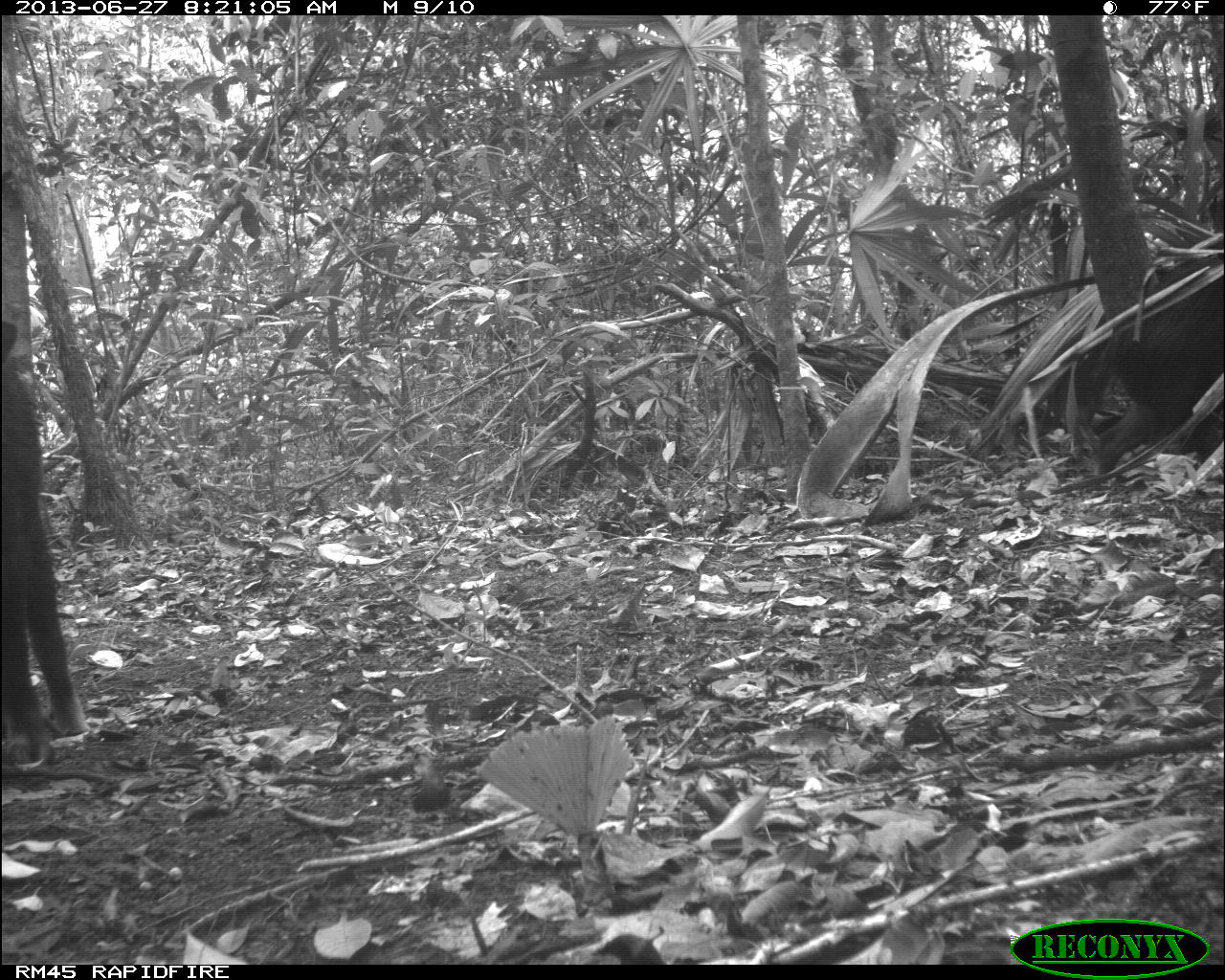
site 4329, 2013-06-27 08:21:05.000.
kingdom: Animalia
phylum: Chordata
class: Mammalia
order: Artiodactyla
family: Tayassuidae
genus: Tayassu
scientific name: Tayassu pecari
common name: white-lipped peccary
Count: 3.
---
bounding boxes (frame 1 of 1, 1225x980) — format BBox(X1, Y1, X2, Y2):
tayassu pecari: BBox(0, 319, 84, 765); BBox(1081, 252, 1224, 475)